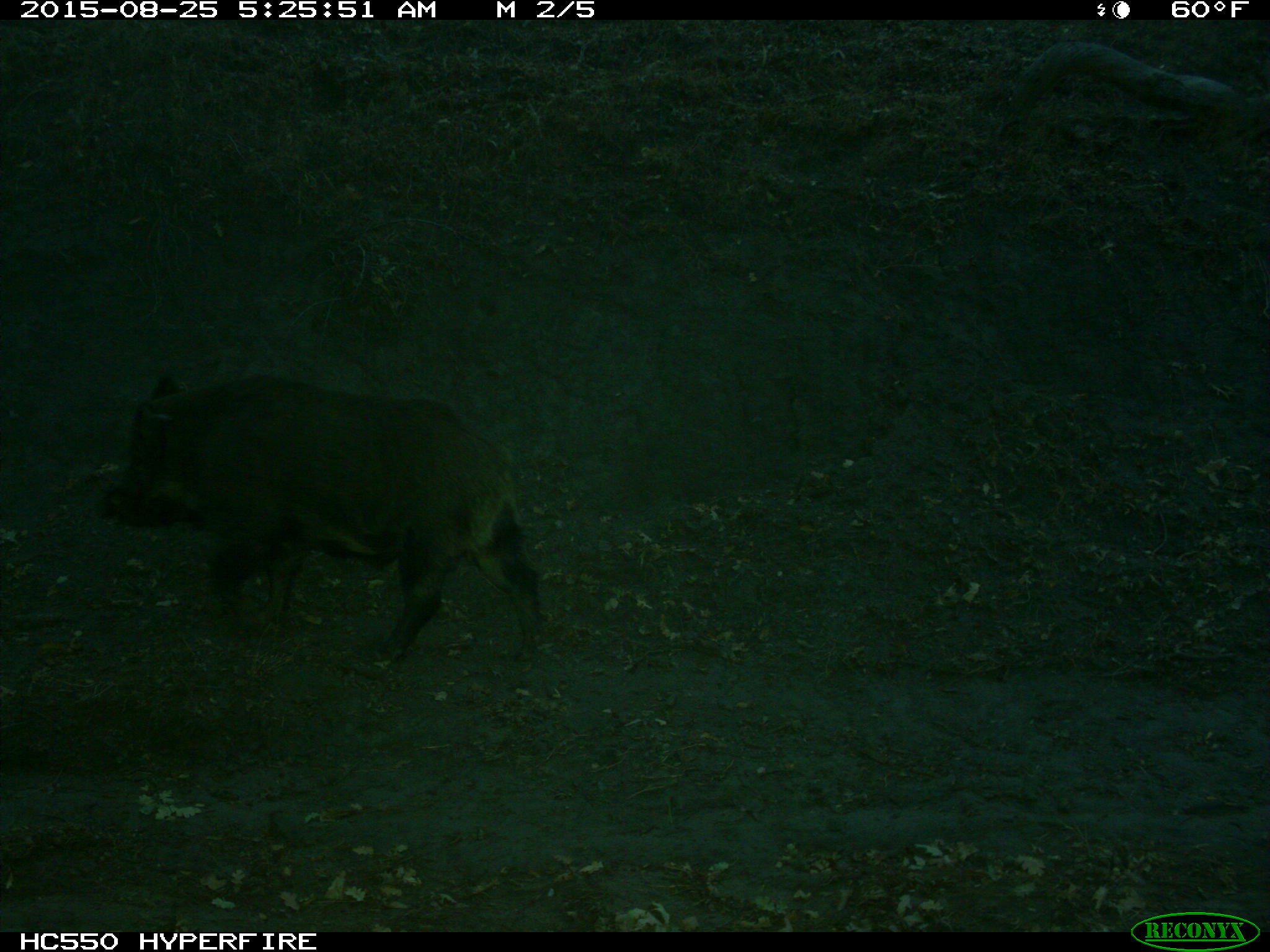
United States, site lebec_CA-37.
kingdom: Animalia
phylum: Chordata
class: Mammalia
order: Artiodactyla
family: Suidae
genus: Sus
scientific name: Sus scrofa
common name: wild boar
Sus scrofa (wild boar).